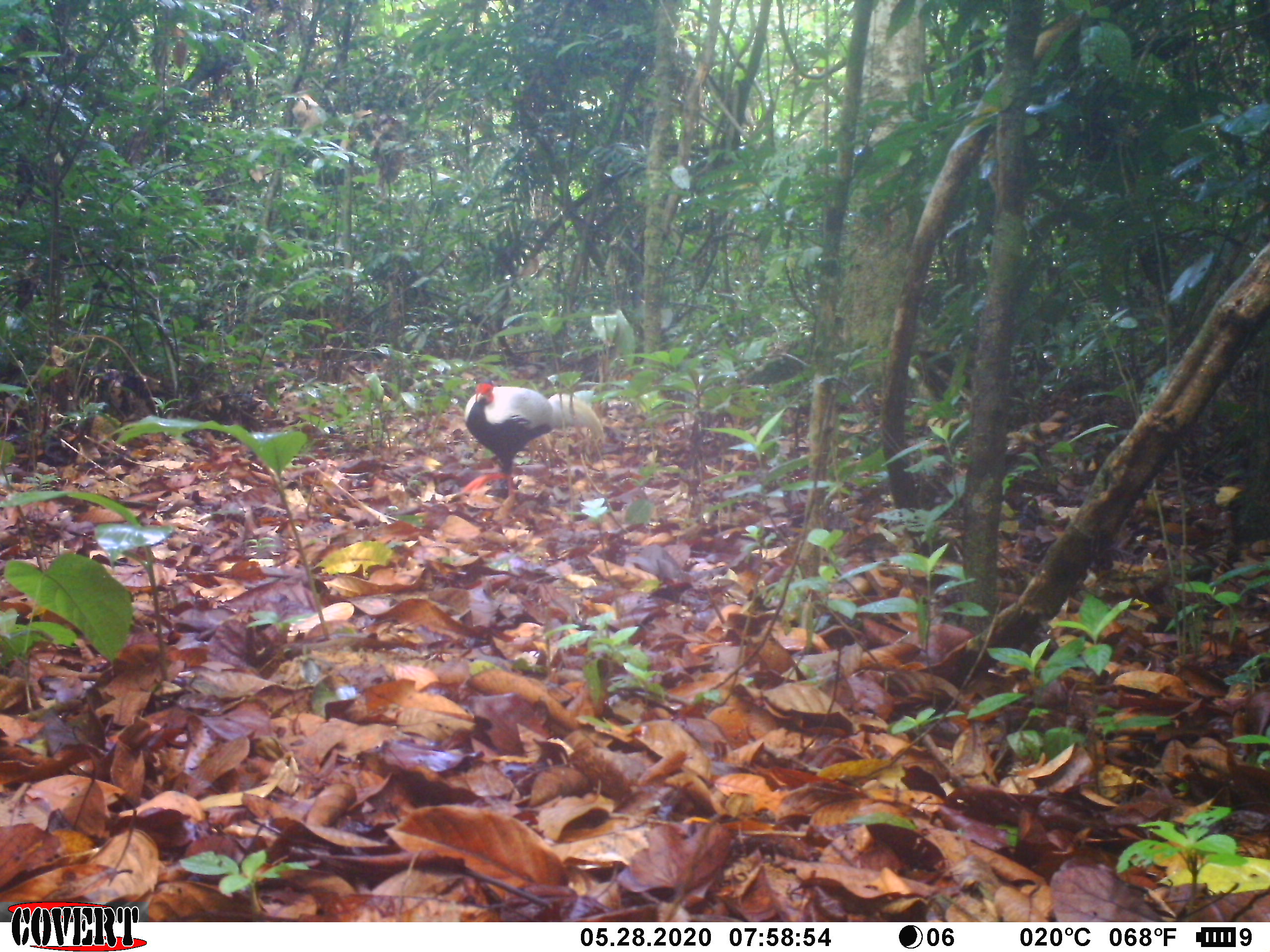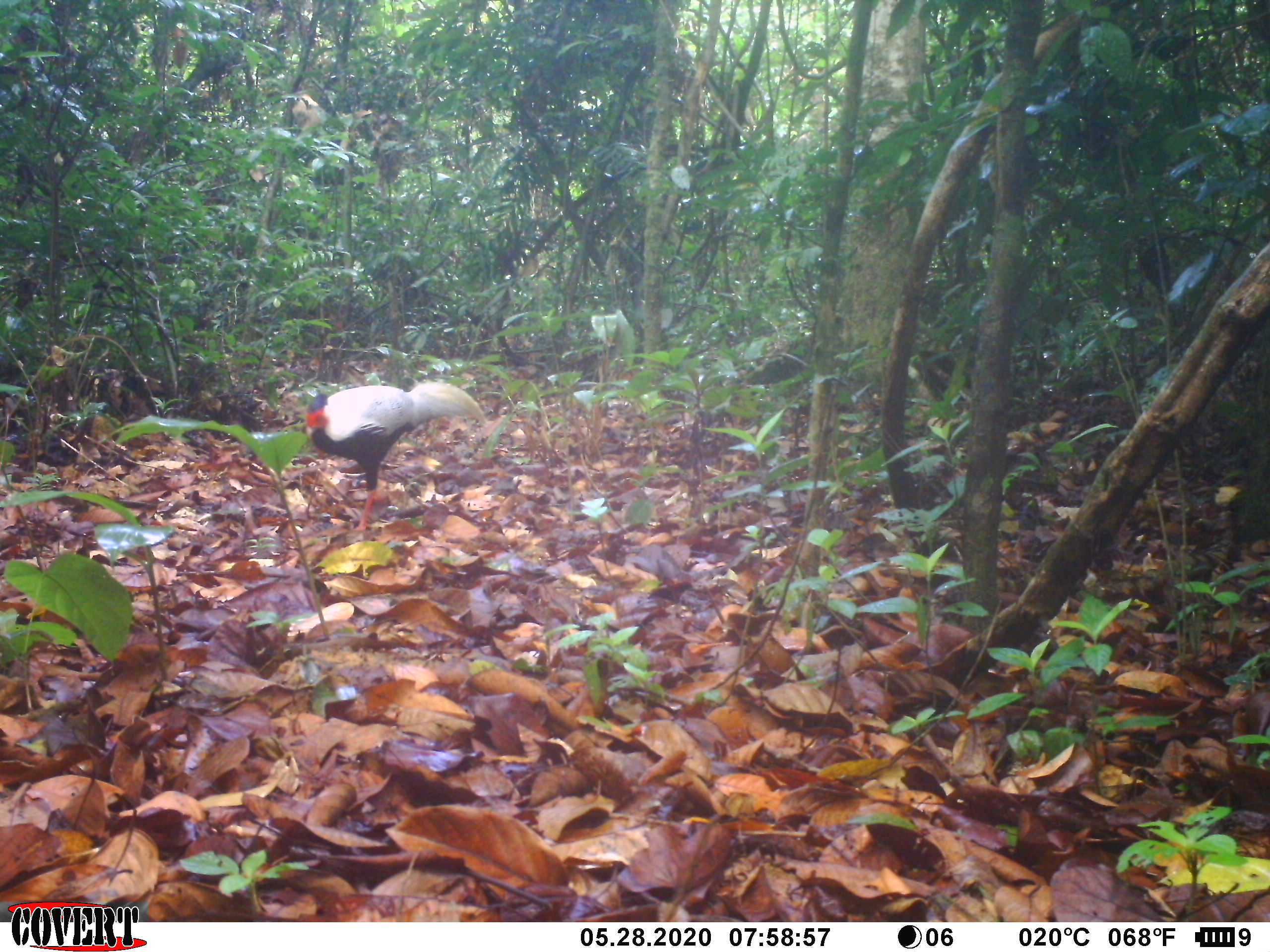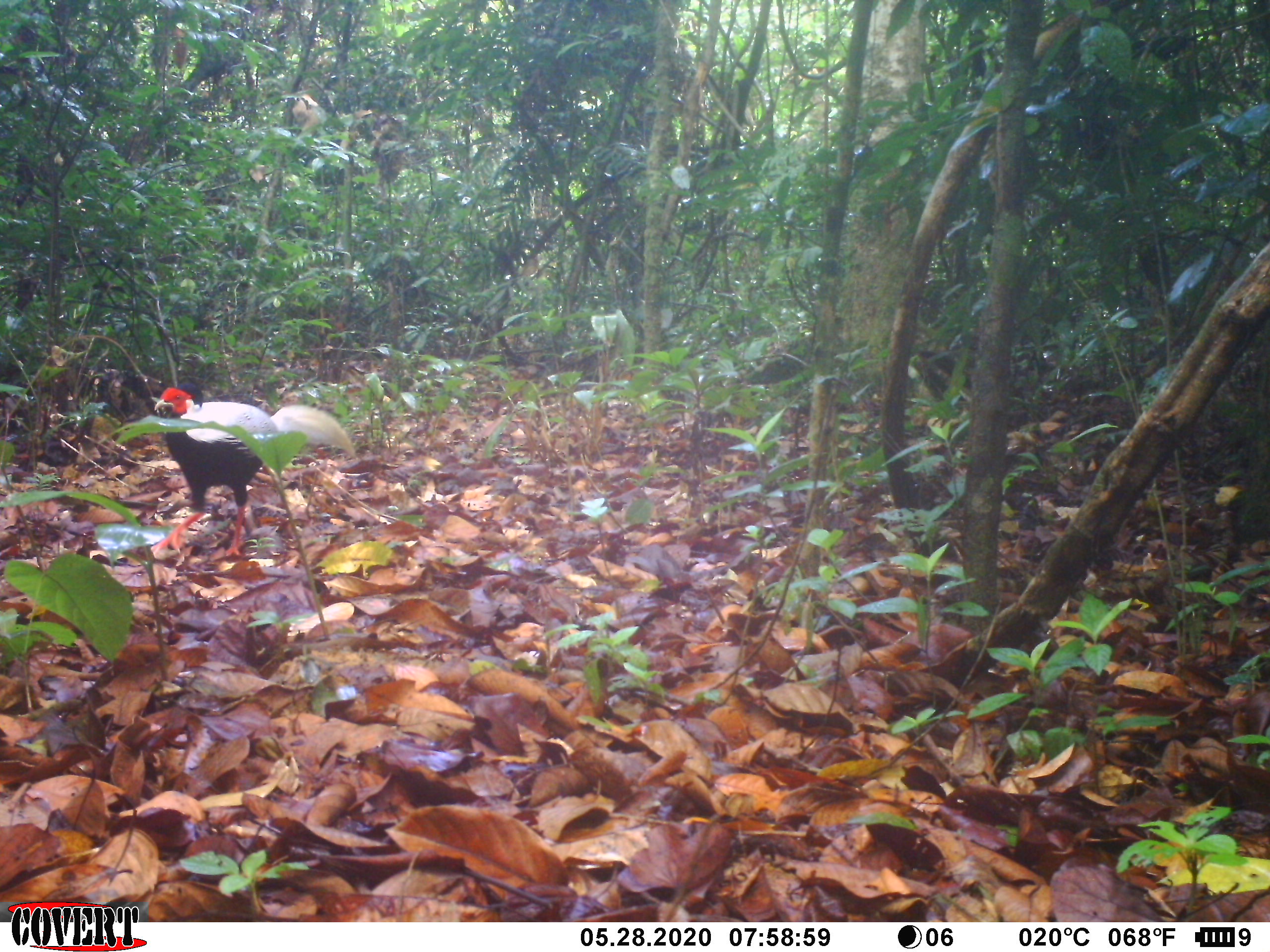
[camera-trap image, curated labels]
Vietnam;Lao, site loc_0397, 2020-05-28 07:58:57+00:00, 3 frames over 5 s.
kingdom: Animalia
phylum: Chordata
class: Aves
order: Galliformes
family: Phasianidae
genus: Lophura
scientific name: Lophura nycthemera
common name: silver pheasant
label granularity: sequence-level